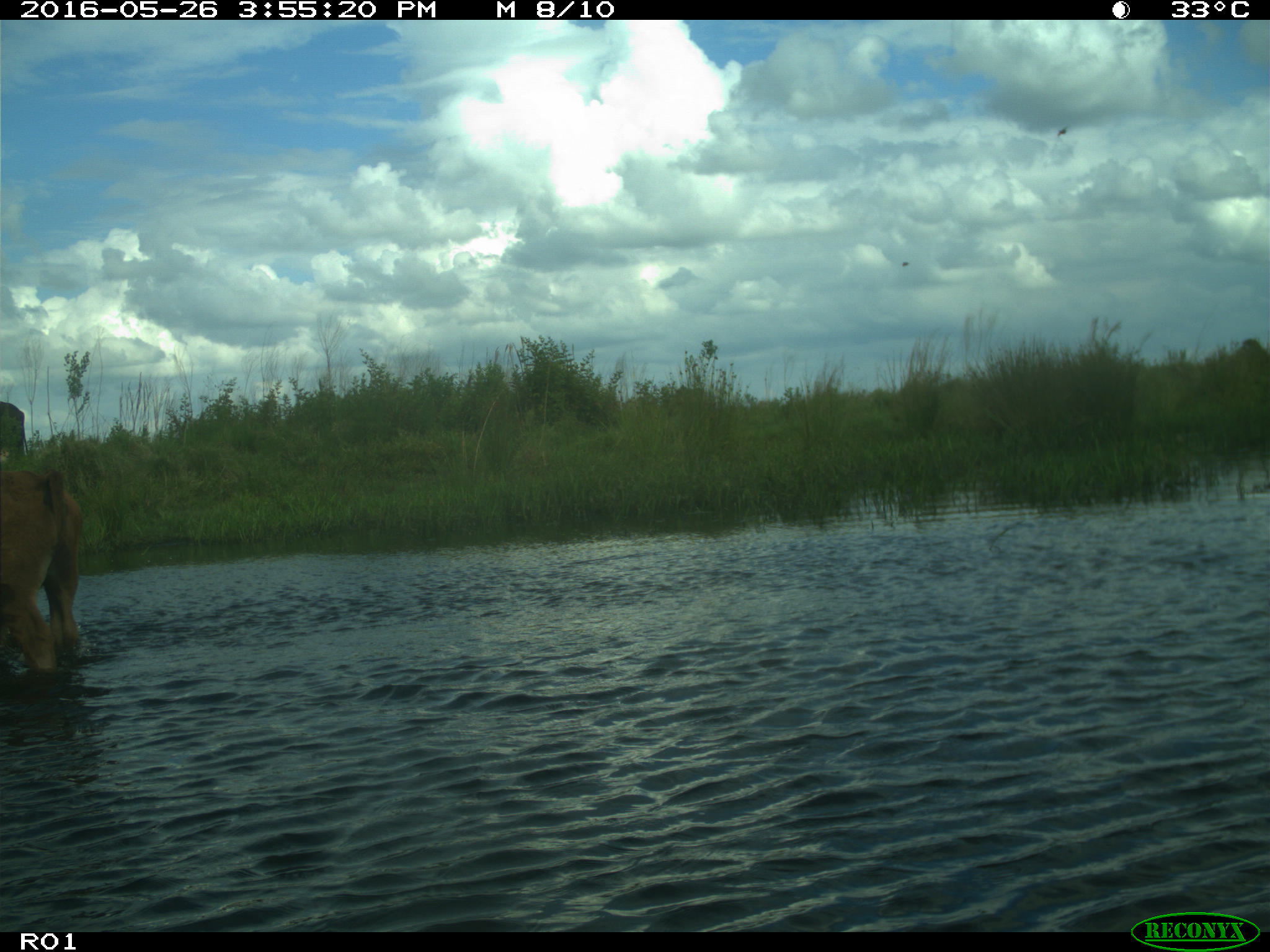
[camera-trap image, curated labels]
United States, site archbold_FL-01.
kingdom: Animalia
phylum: Chordata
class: Mammalia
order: Artiodactyla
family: Bovidae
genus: Bos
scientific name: Bos taurus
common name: domestic cow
Bos taurus (domestic cow).